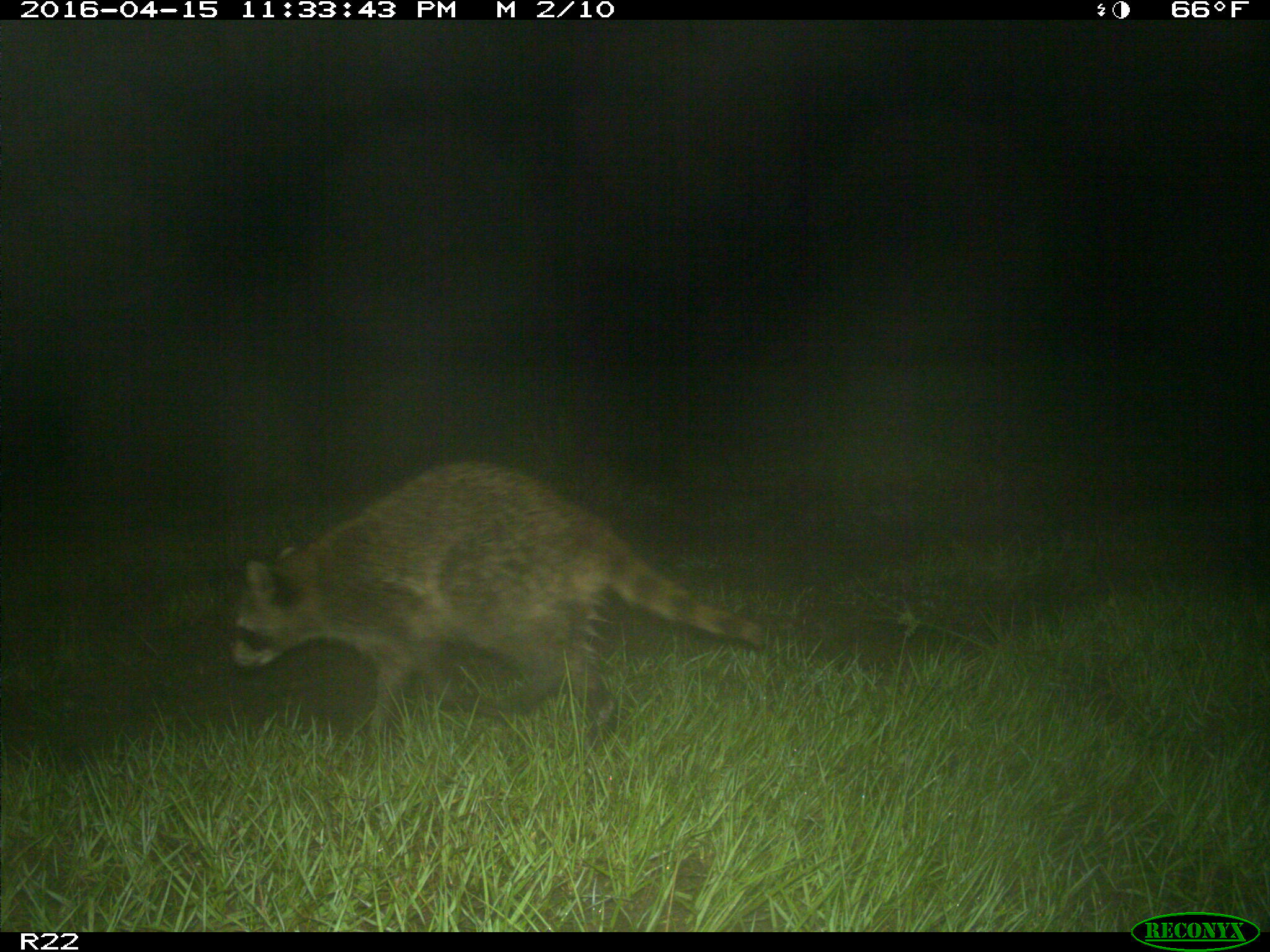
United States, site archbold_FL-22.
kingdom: Animalia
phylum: Chordata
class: Mammalia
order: Carnivora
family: Procyonidae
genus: Procyon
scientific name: Procyon lotor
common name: common raccoon